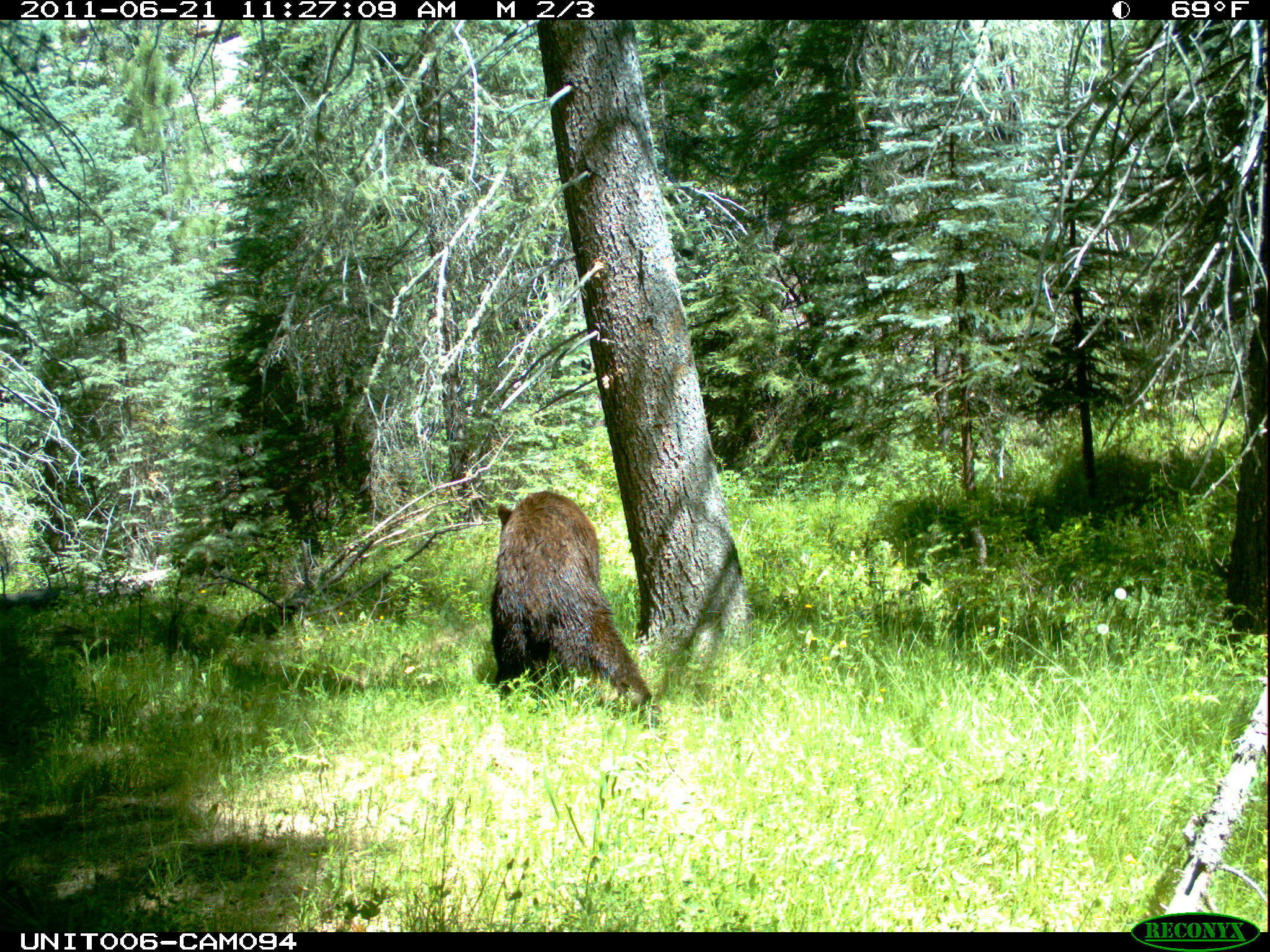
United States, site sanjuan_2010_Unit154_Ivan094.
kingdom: Animalia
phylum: Chordata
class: Mammalia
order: Carnivora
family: Ursidae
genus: Ursus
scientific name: Ursus americanus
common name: american black bear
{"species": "Ursus americanus (american black bear)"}